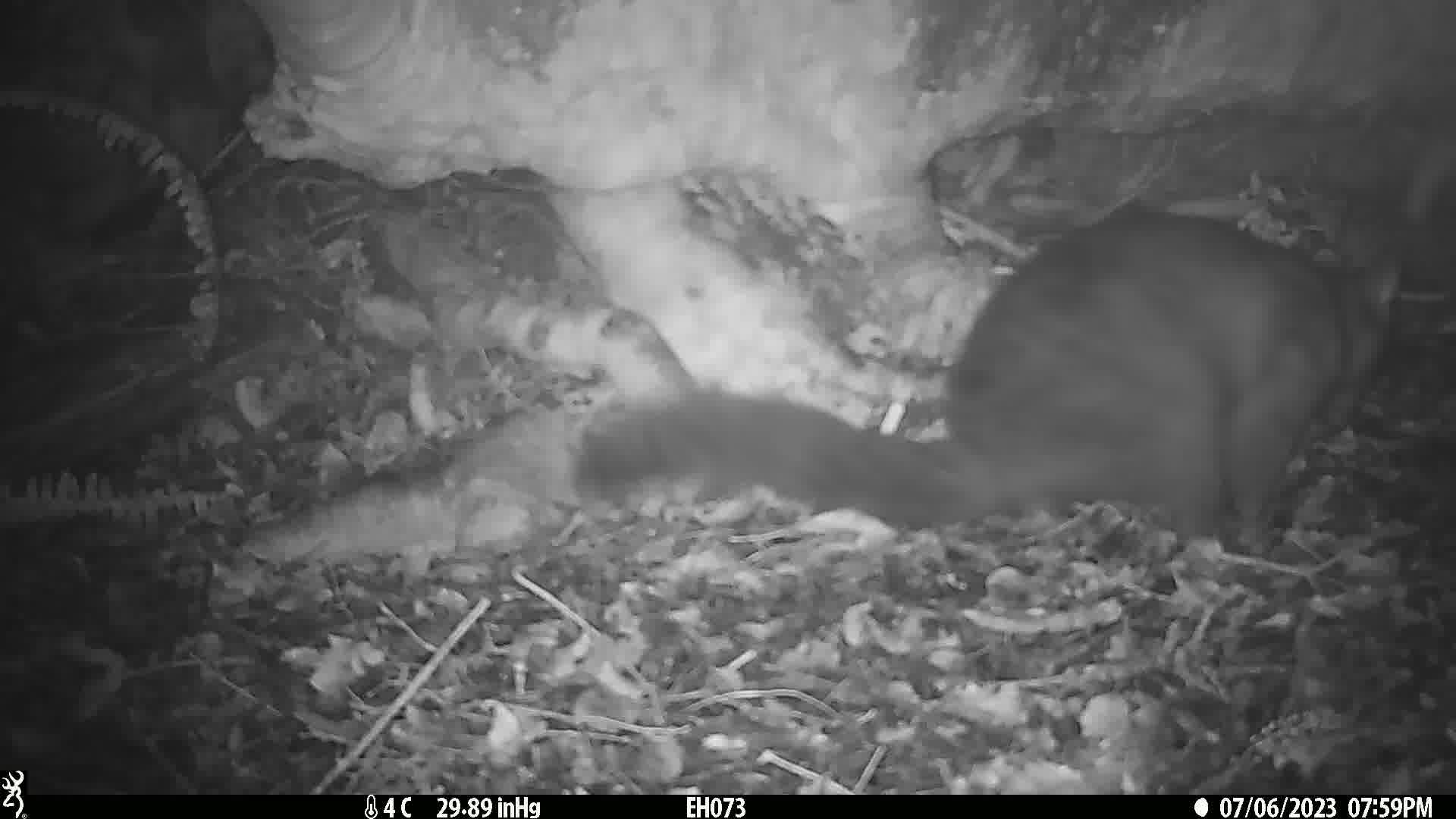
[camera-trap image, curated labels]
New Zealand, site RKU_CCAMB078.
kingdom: Animalia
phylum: Chordata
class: Mammalia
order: Diprotodontia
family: Phalangeridae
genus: Trichosurus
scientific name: Trichosurus vulpecula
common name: common brushtail possum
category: possum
Possum (common brushtail possum) (Trichosurus vulpecula).